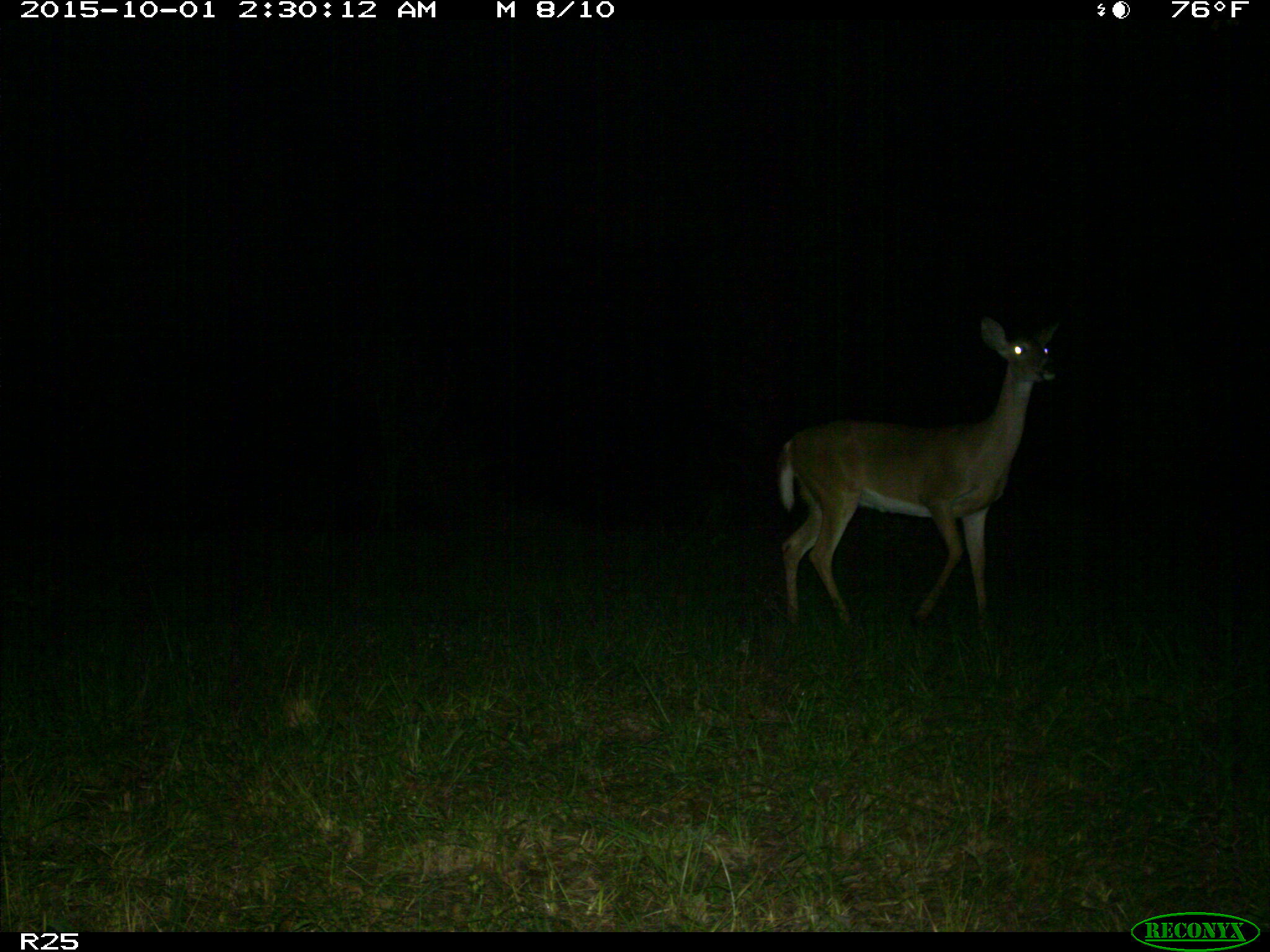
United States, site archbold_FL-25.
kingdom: Animalia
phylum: Chordata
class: Mammalia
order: Artiodactyla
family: Cervidae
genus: Odocoileus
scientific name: Odocoileus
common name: deer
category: unidentified deer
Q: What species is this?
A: Unidentified deer (deer) (Odocoileus).